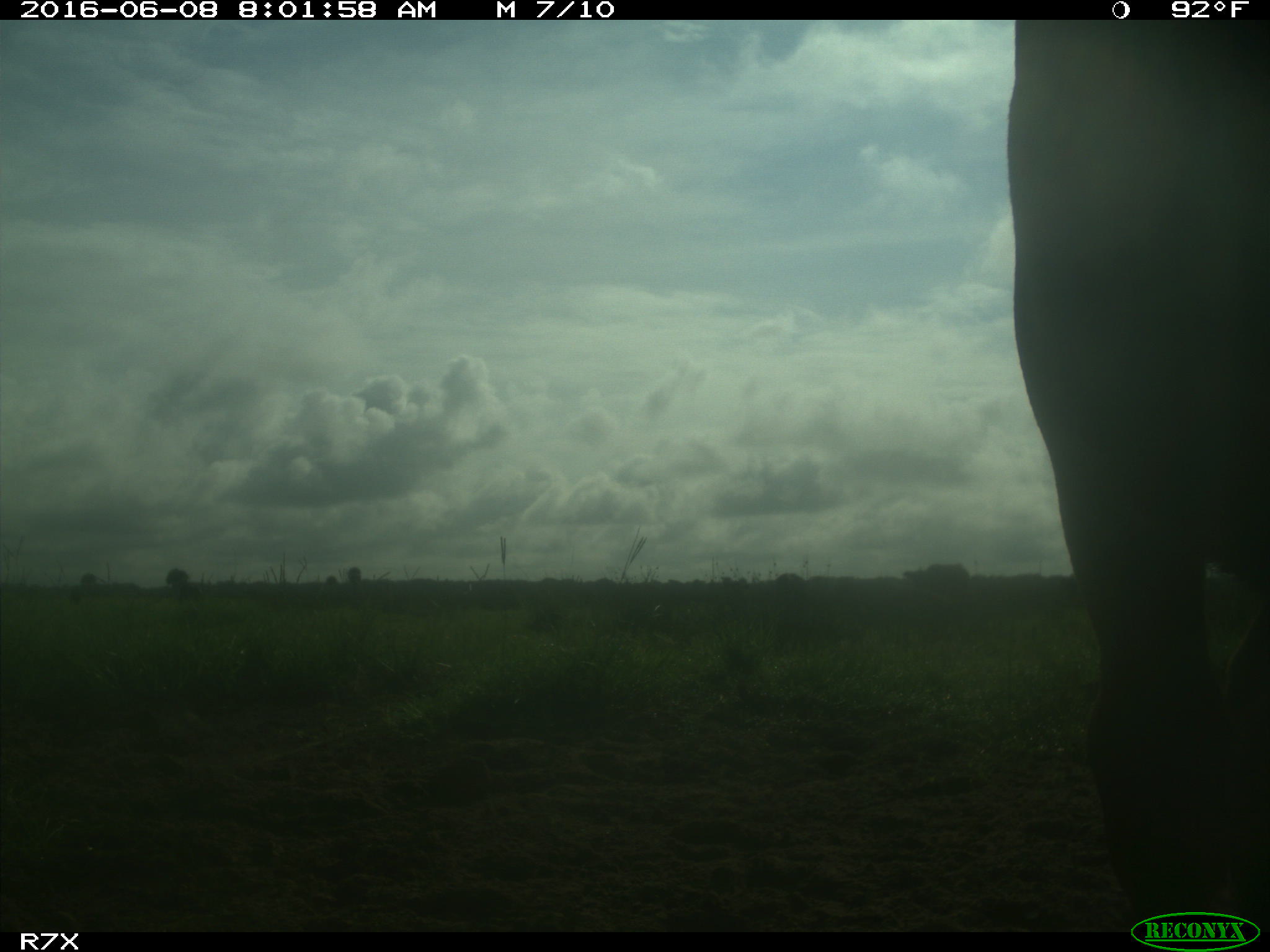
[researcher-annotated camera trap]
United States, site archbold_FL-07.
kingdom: Animalia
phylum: Chordata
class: Mammalia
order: Artiodactyla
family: Bovidae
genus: Bos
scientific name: Bos taurus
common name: domestic cow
Bos taurus (domestic cow).